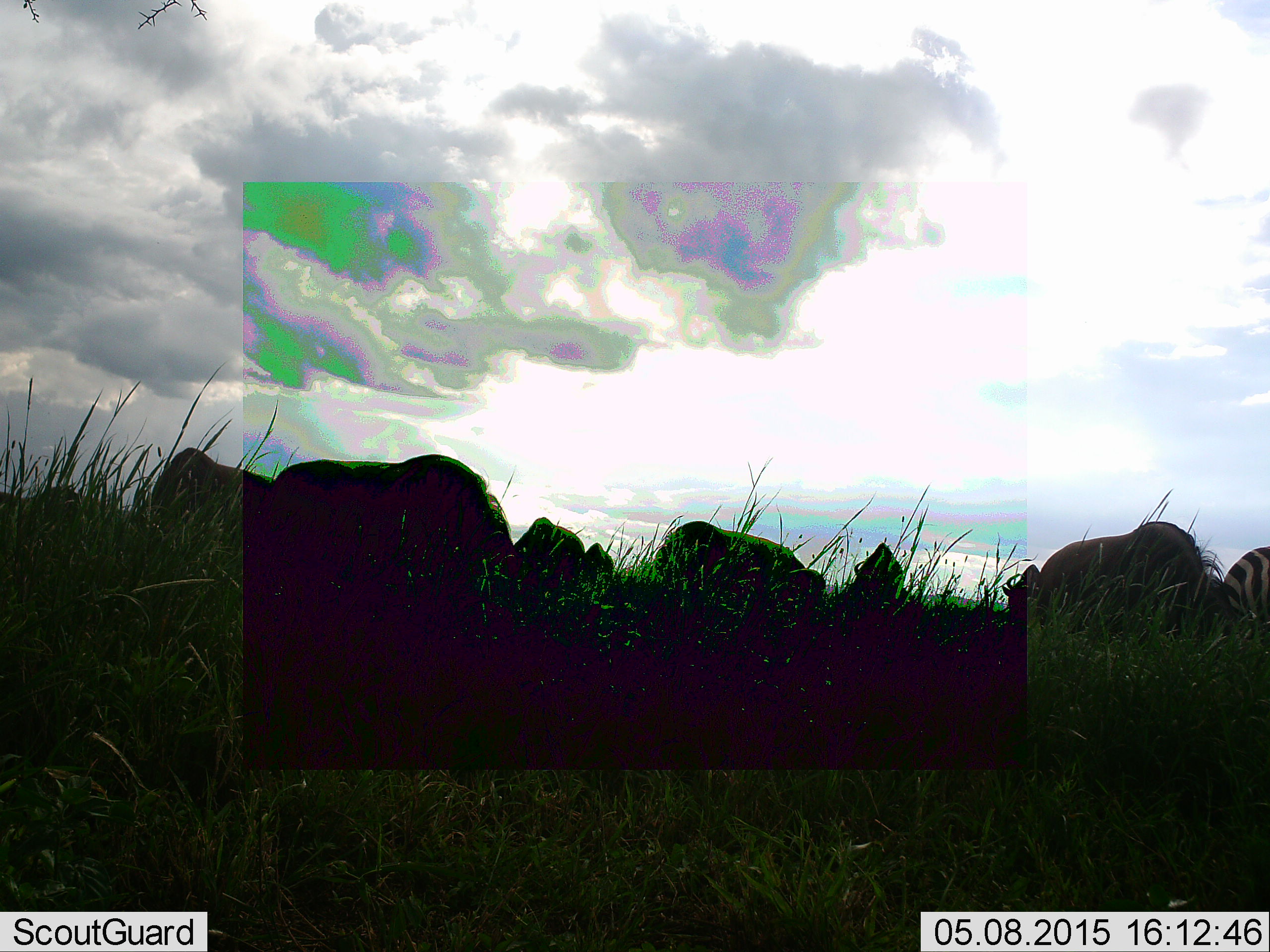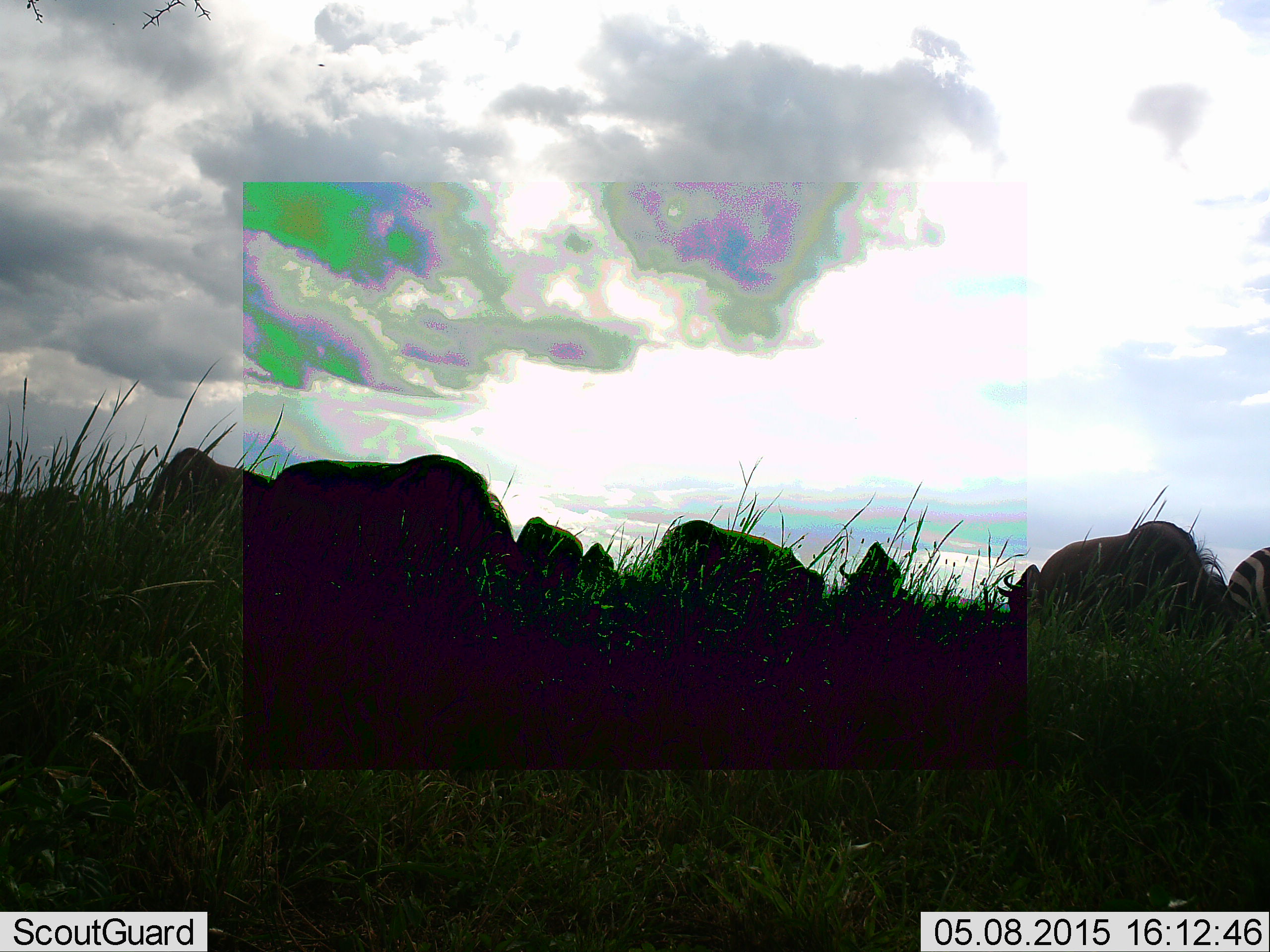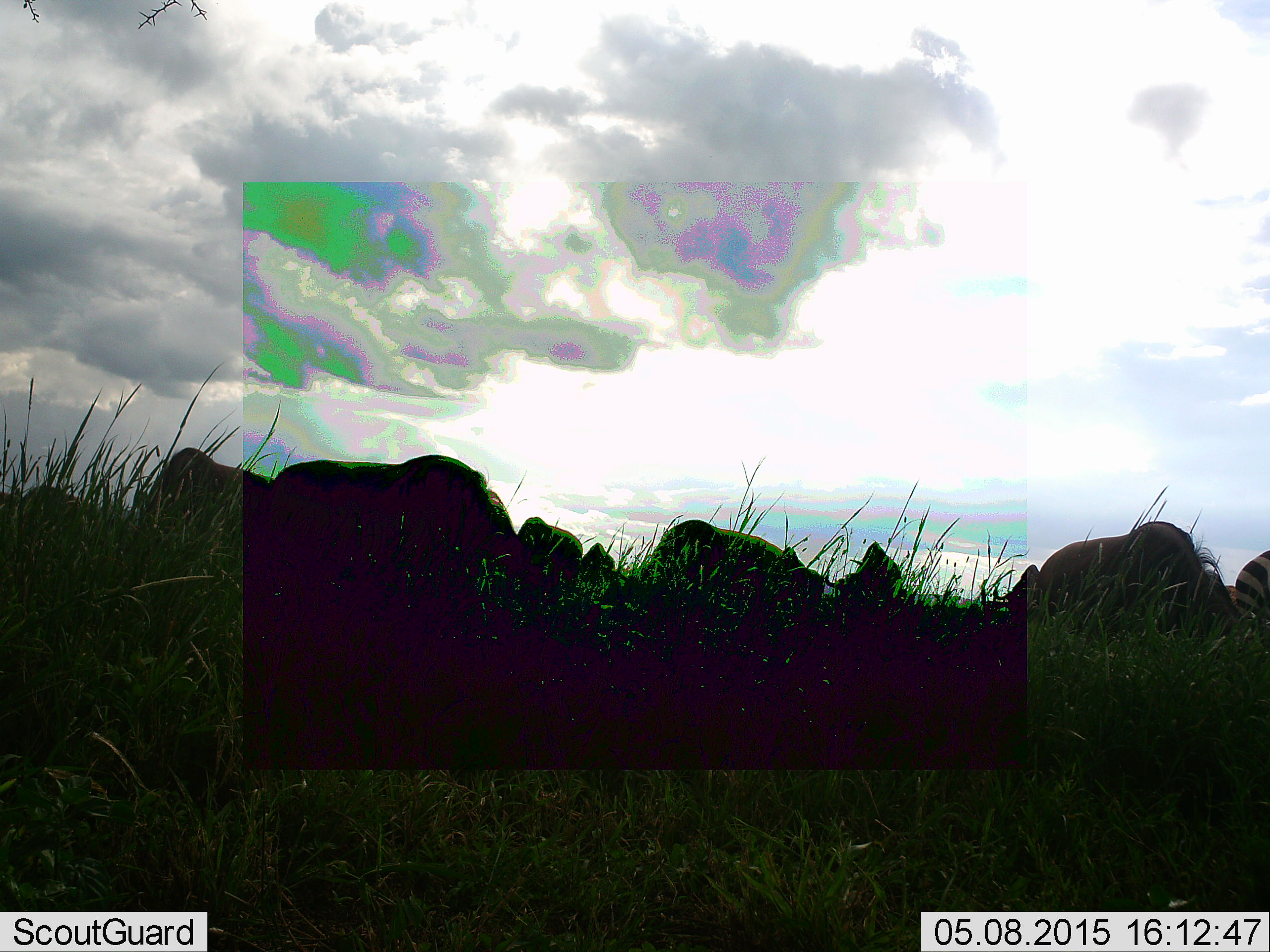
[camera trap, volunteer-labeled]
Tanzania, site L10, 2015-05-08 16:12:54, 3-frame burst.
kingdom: Animalia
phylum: Chordata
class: Mammalia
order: Artiodactyla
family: Bovidae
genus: Connochaetes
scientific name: Connochaetes taurinus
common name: blue wildebeest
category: wildebeest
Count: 8.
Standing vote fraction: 20%.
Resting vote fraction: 20%.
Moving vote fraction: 13%.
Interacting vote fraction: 7%.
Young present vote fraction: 0%.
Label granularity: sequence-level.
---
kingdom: Animalia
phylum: Chordata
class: Mammalia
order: Perissodactyla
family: Equidae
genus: Equus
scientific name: Equus quagga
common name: plains zebra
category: zebra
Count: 1.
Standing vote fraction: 18%.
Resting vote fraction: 9%.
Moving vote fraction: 9%.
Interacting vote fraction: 0%.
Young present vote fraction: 0%.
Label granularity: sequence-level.